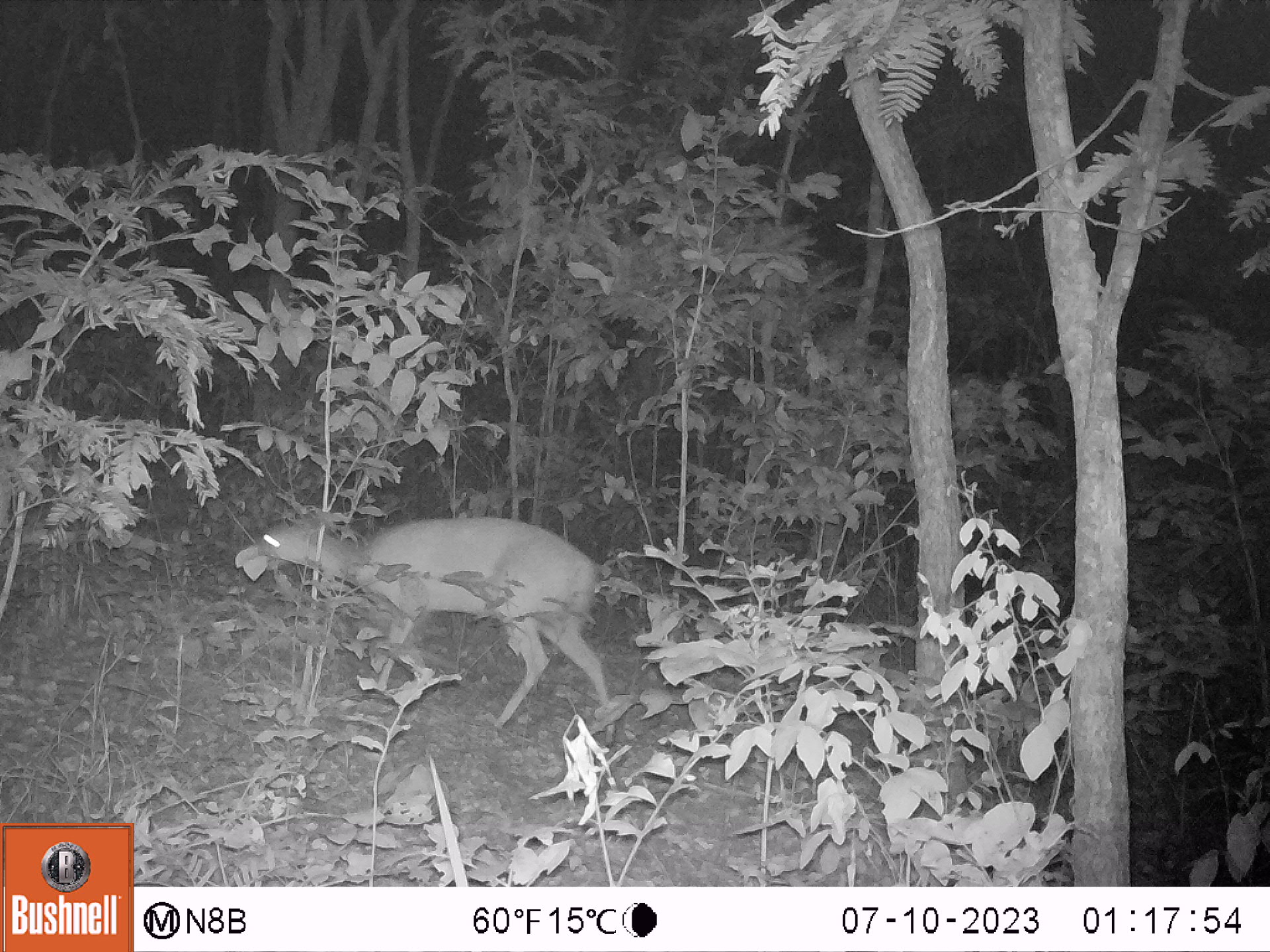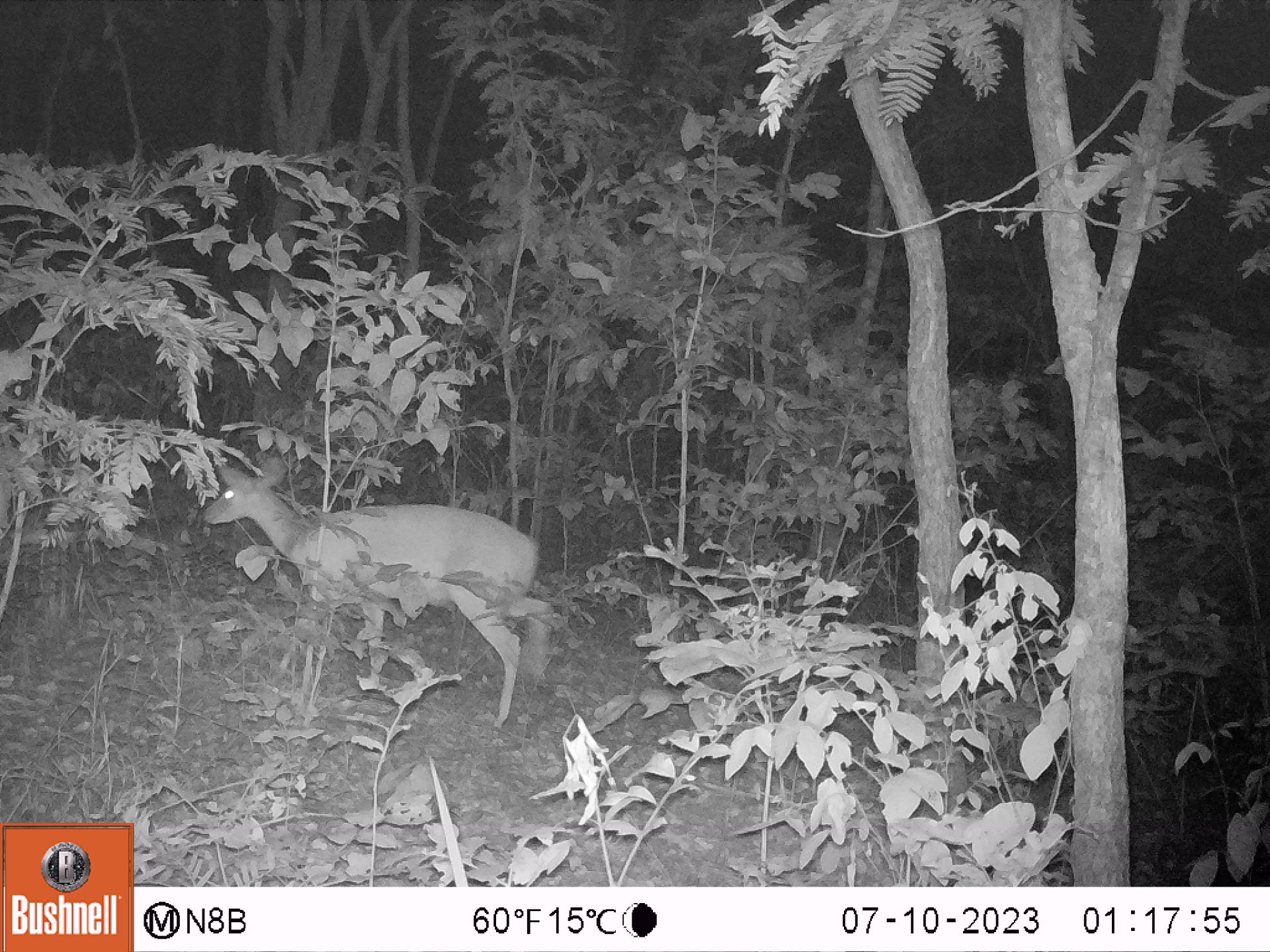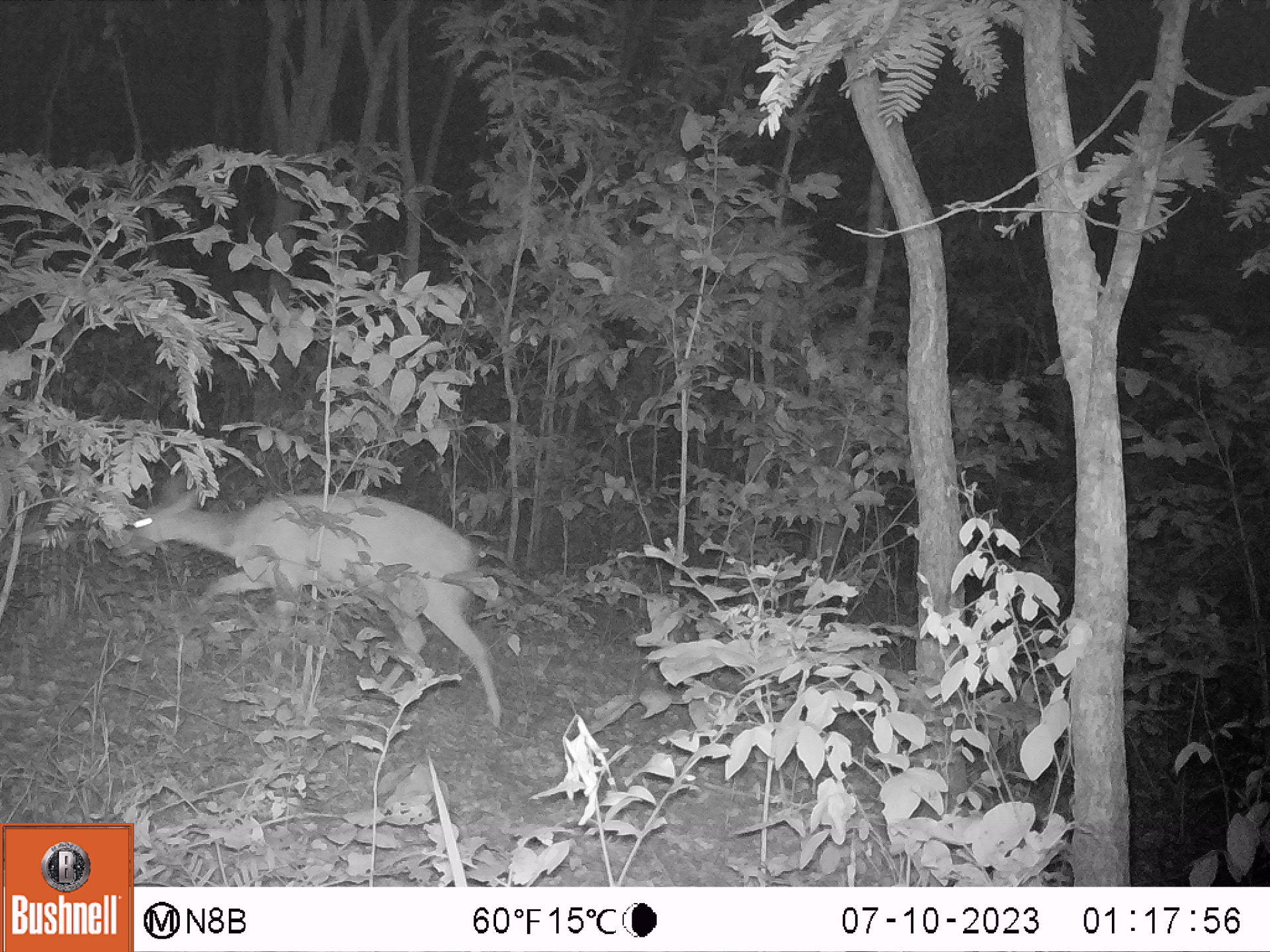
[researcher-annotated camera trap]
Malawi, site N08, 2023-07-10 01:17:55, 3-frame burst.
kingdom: Animalia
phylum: Chordata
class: Mammalia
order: Artiodactyla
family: Bovidae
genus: Tragelaphus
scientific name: Tragelaphus sylvaticus sylvaticus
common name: cape bushbuck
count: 1